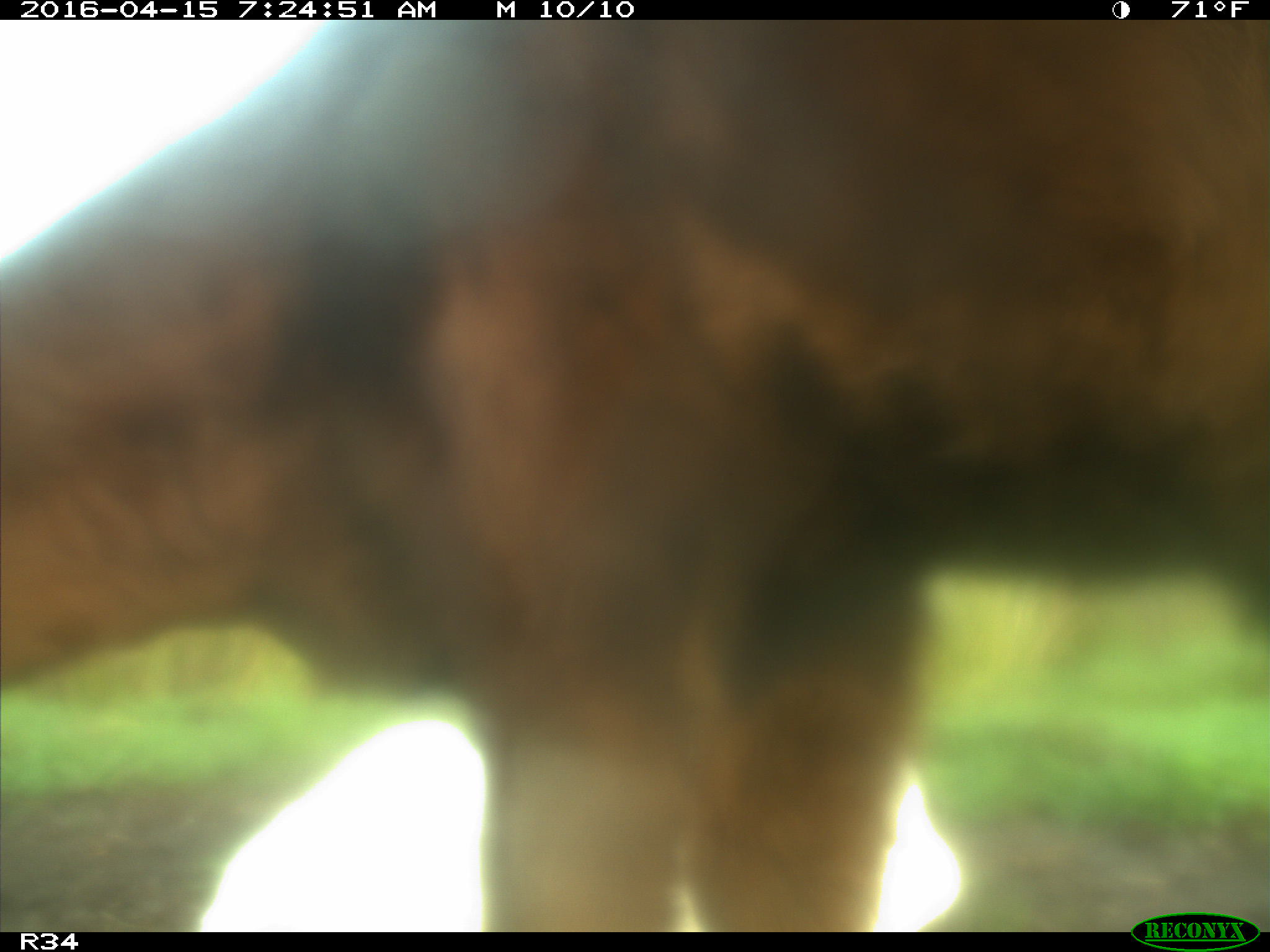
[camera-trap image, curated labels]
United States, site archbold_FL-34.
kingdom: Animalia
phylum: Chordata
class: Mammalia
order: Artiodactyla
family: Bovidae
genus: Bos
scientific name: Bos taurus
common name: domestic cow